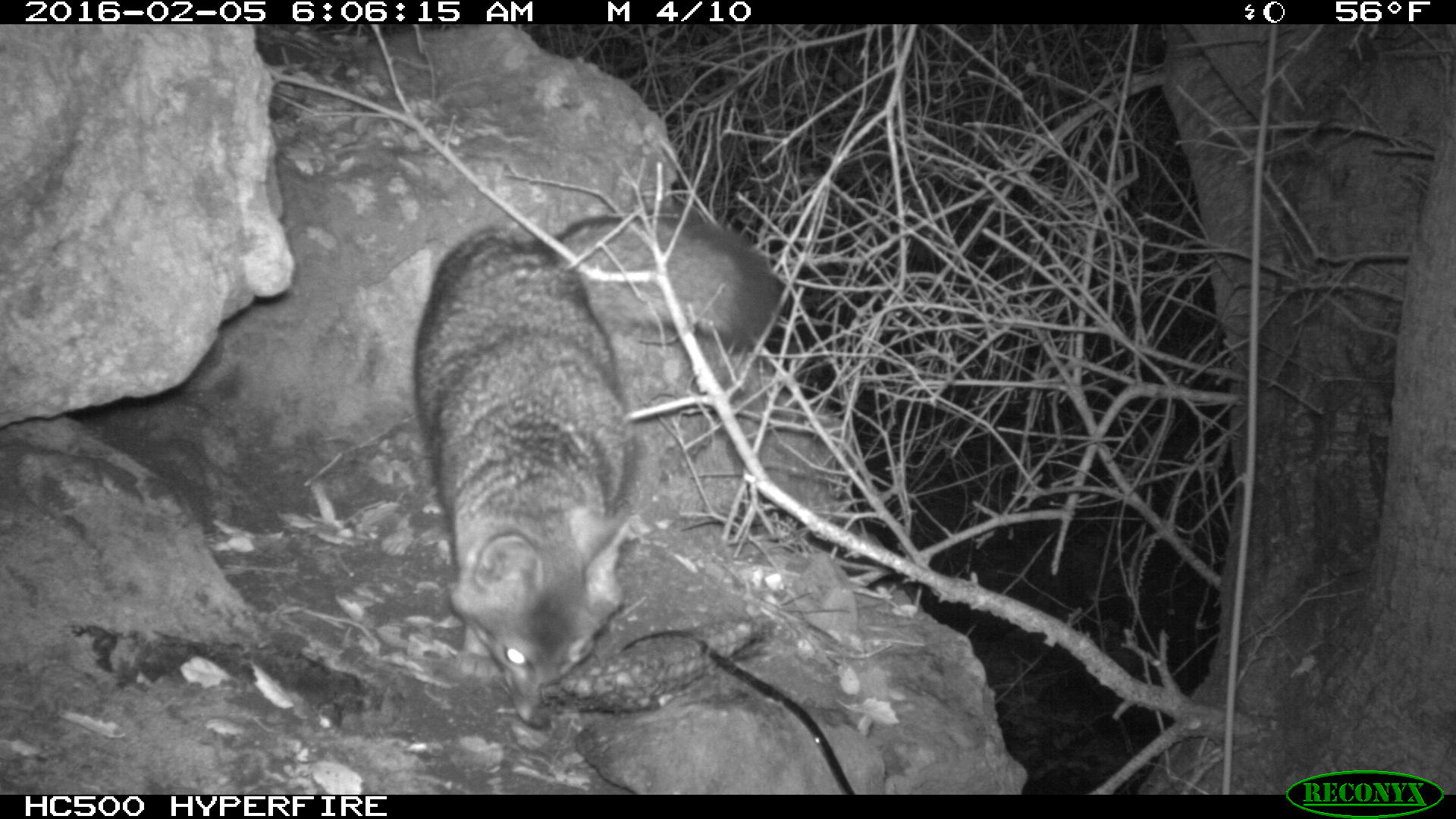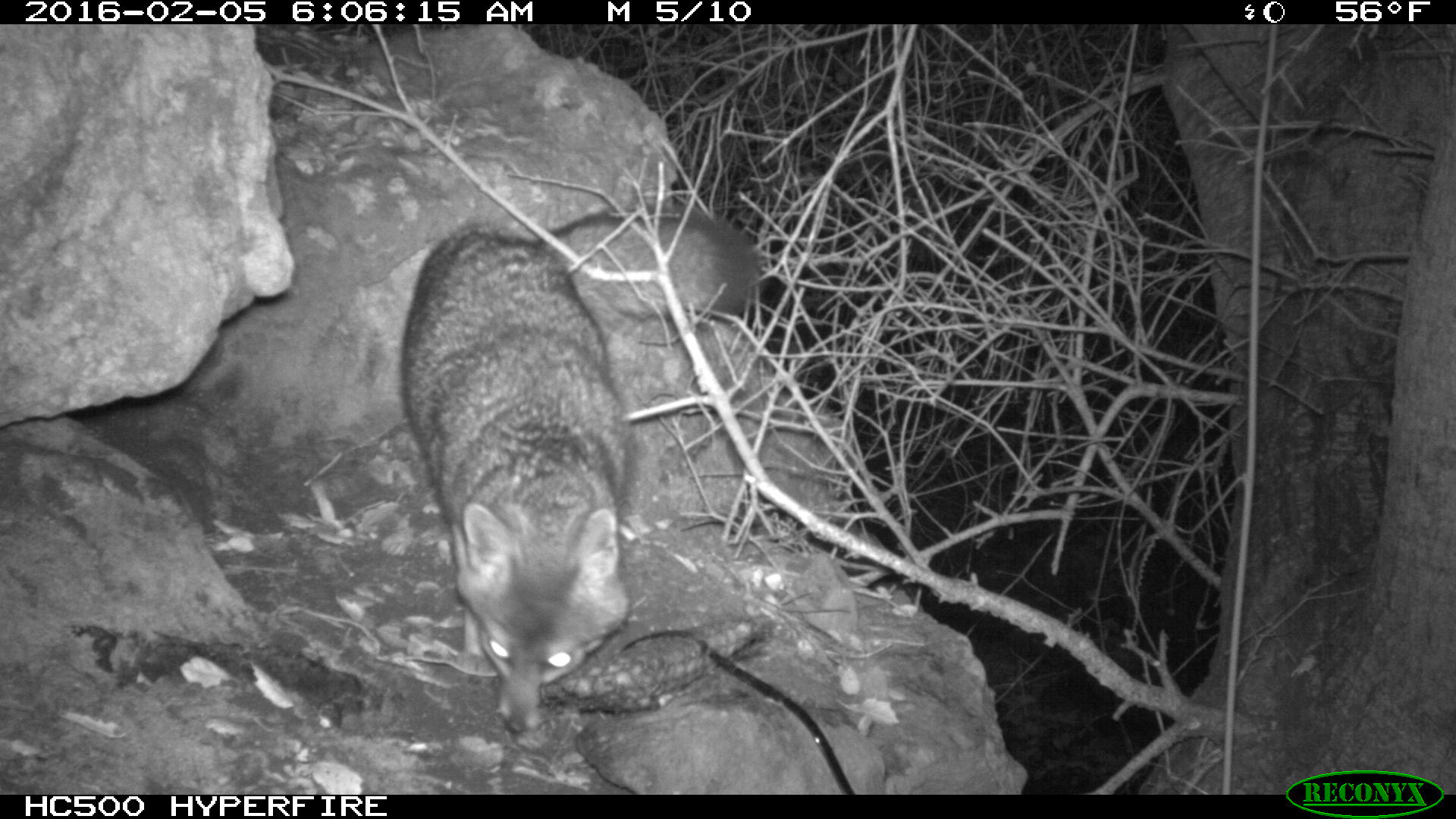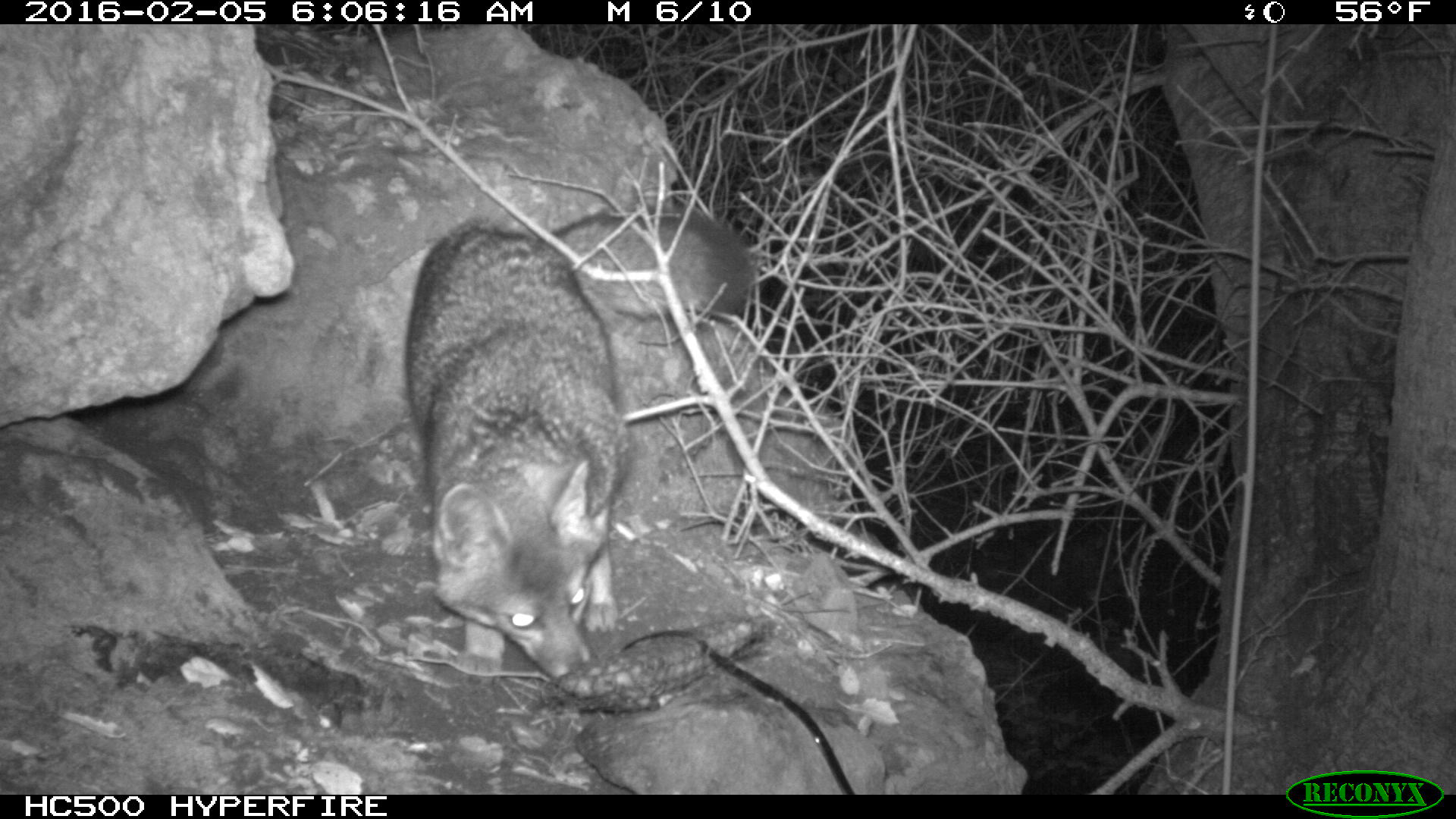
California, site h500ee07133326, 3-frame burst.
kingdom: Animalia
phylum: Chordata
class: Mammalia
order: Carnivora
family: Canidae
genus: Urocyon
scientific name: Urocyon littoralis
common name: island fox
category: fox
Fox (island fox) (Urocyon littoralis).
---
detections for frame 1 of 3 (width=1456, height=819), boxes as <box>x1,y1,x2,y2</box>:
fox: <box>413,214,783,728</box>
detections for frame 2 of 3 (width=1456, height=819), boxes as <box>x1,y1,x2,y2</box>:
fox: <box>400,201,760,733</box>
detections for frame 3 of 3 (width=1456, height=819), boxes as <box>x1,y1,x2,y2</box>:
fox: <box>402,206,758,679</box>